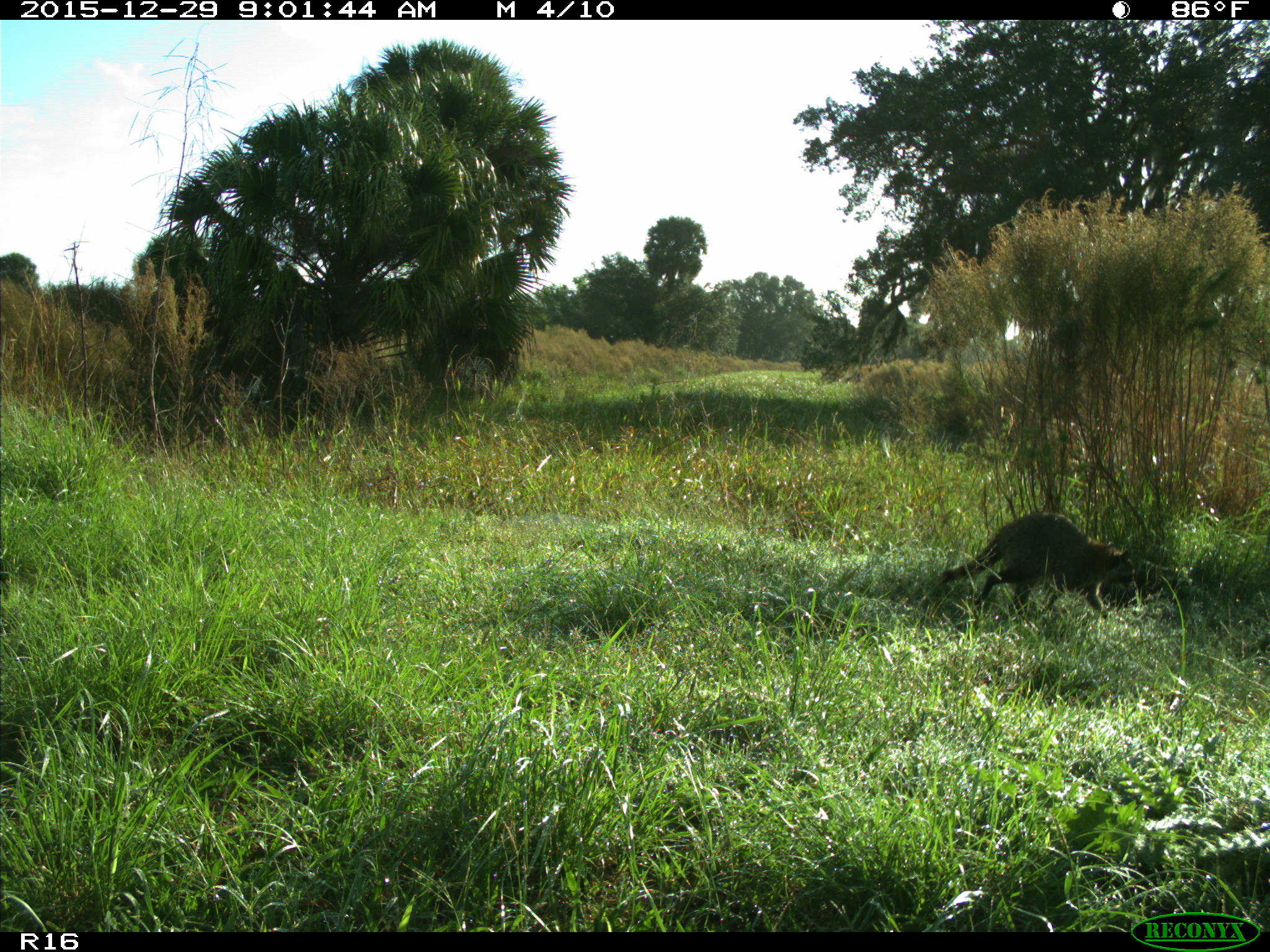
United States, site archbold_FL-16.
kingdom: Animalia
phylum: Chordata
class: Mammalia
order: Carnivora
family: Procyonidae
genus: Procyon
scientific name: Procyon lotor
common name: common raccoon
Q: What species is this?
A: Procyon lotor (common raccoon).